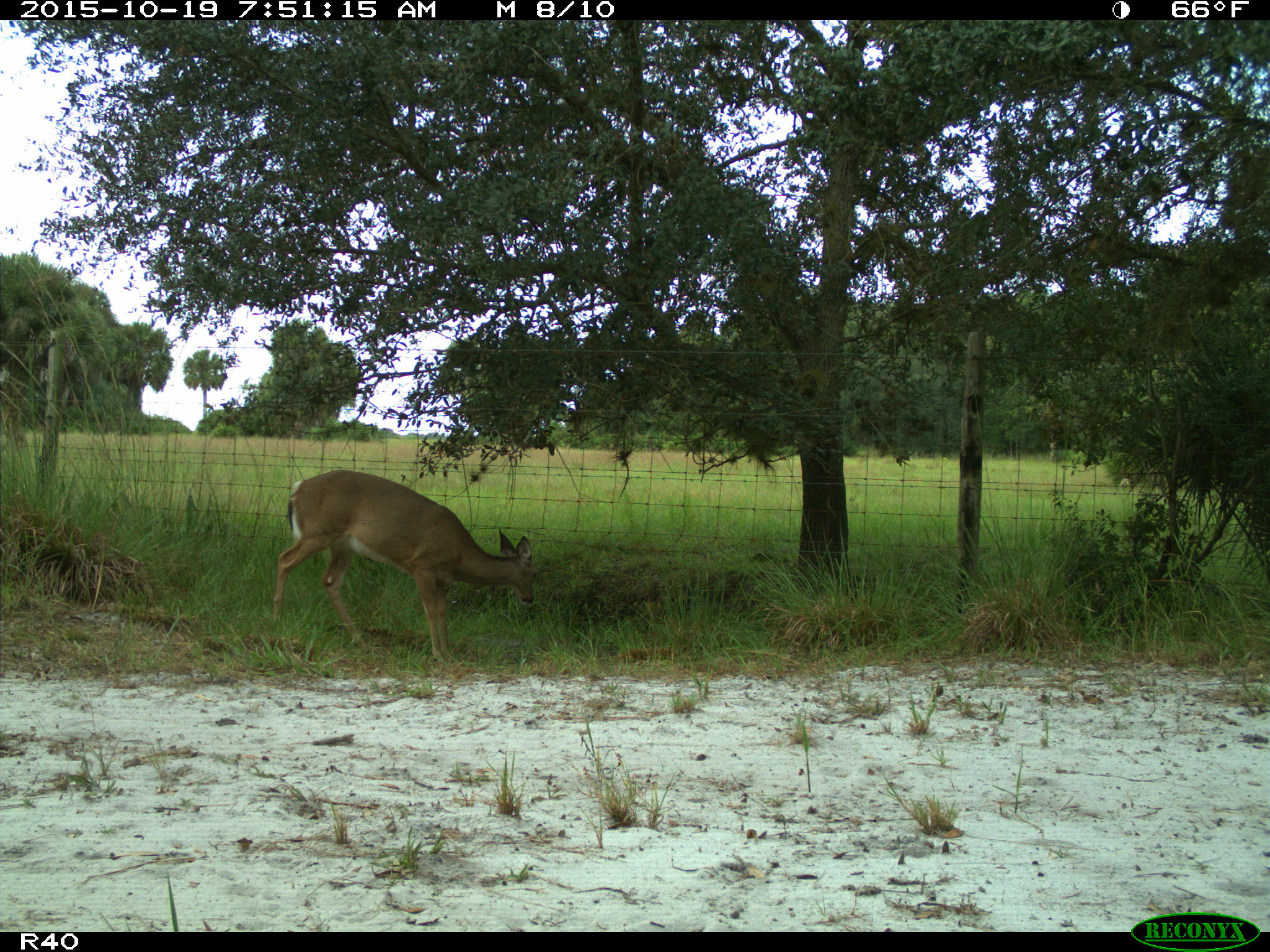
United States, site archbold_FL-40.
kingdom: Animalia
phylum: Chordata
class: Mammalia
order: Artiodactyla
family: Cervidae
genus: Odocoileus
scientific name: Odocoileus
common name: deer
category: unidentified deer